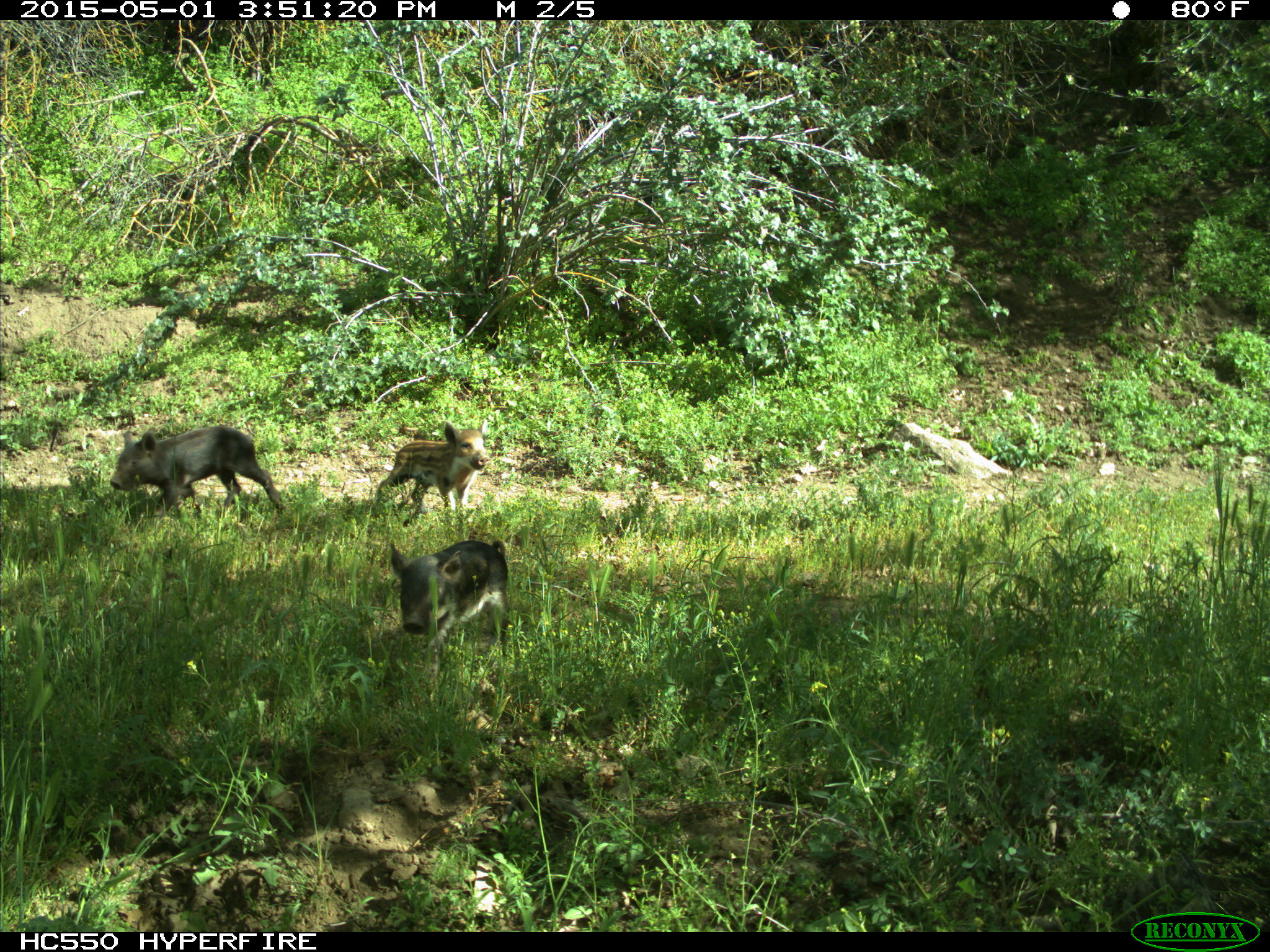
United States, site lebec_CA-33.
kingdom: Animalia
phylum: Chordata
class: Mammalia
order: Artiodactyla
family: Suidae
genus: Sus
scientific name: Sus scrofa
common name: wild boar